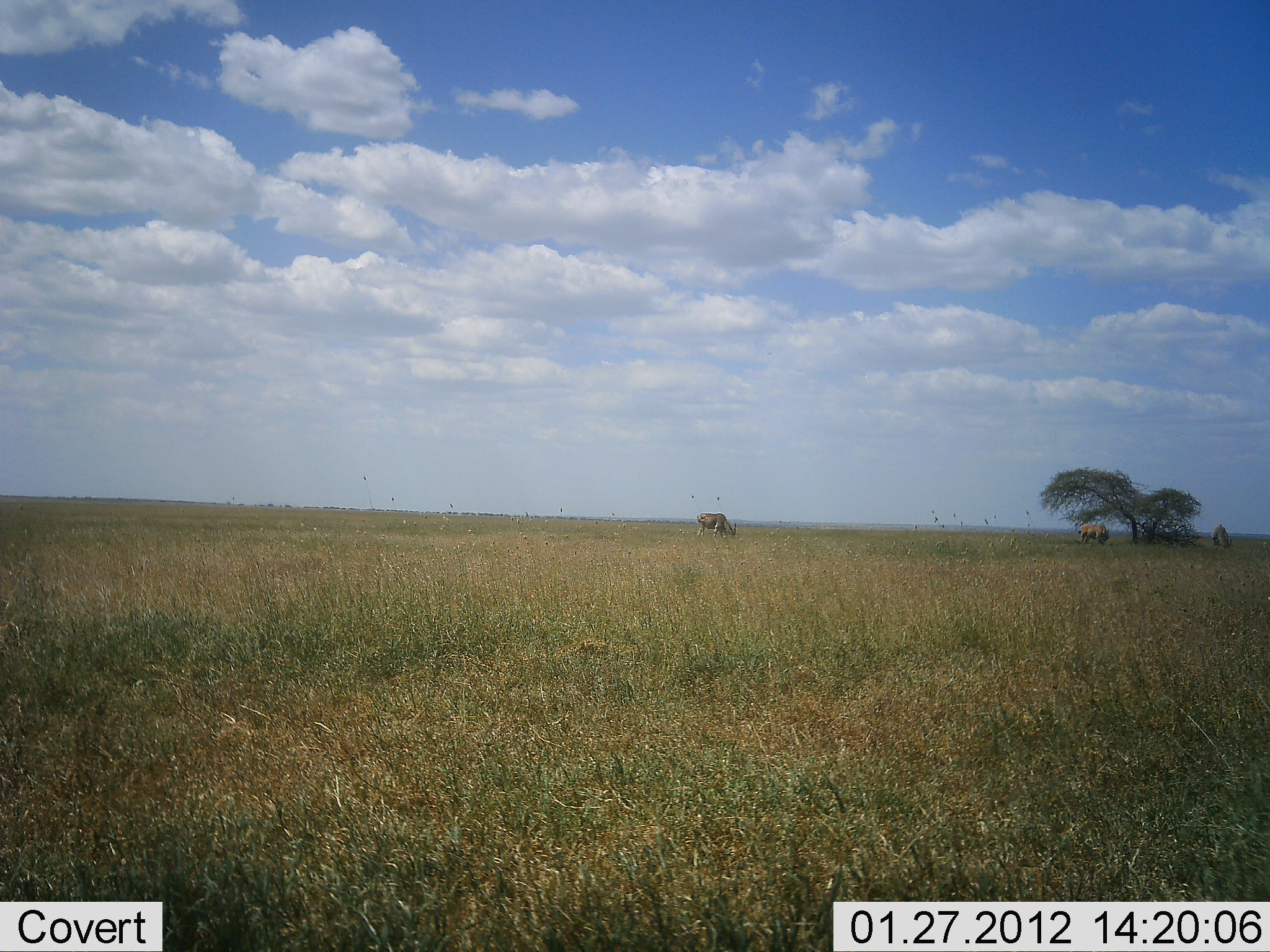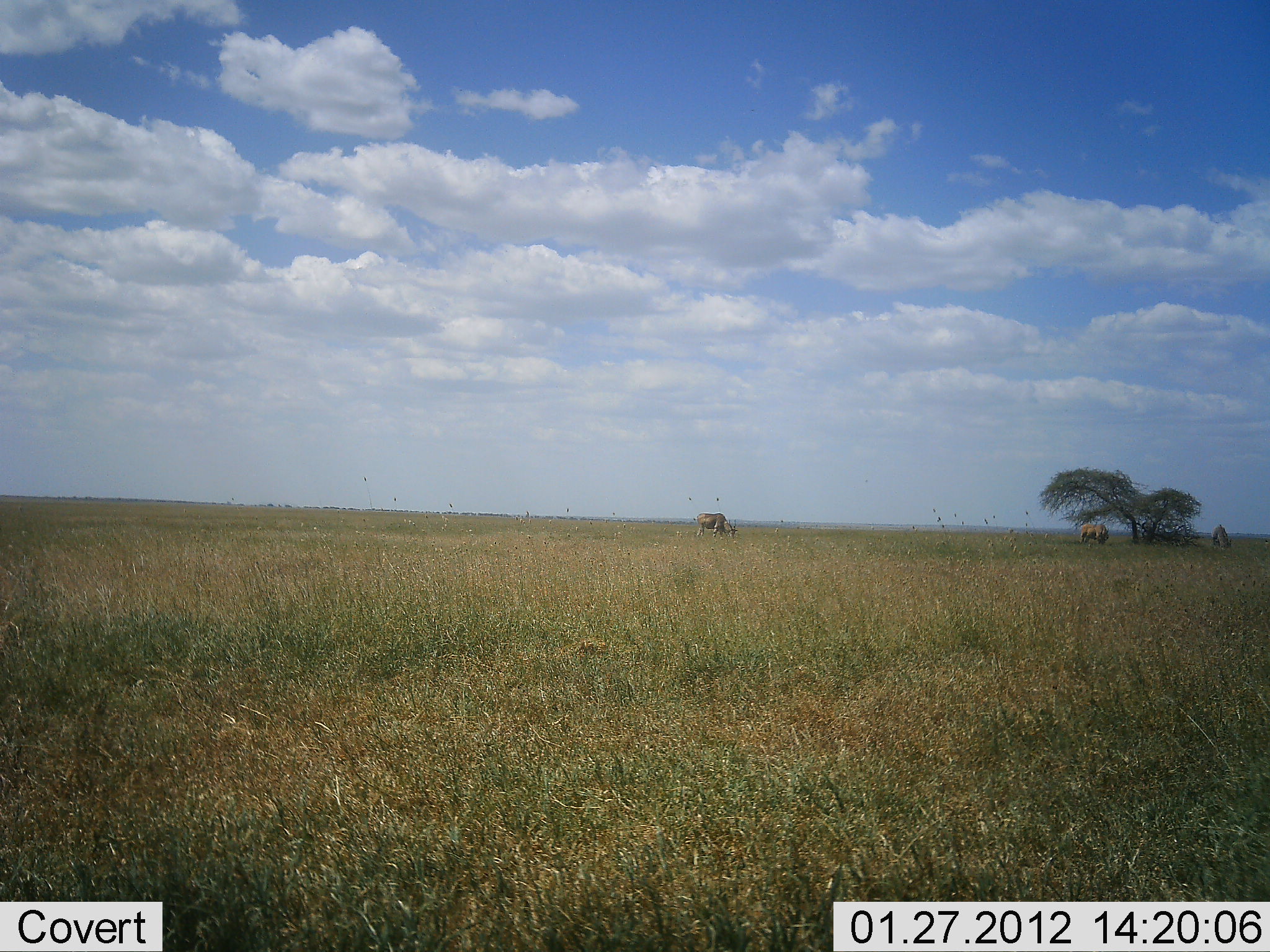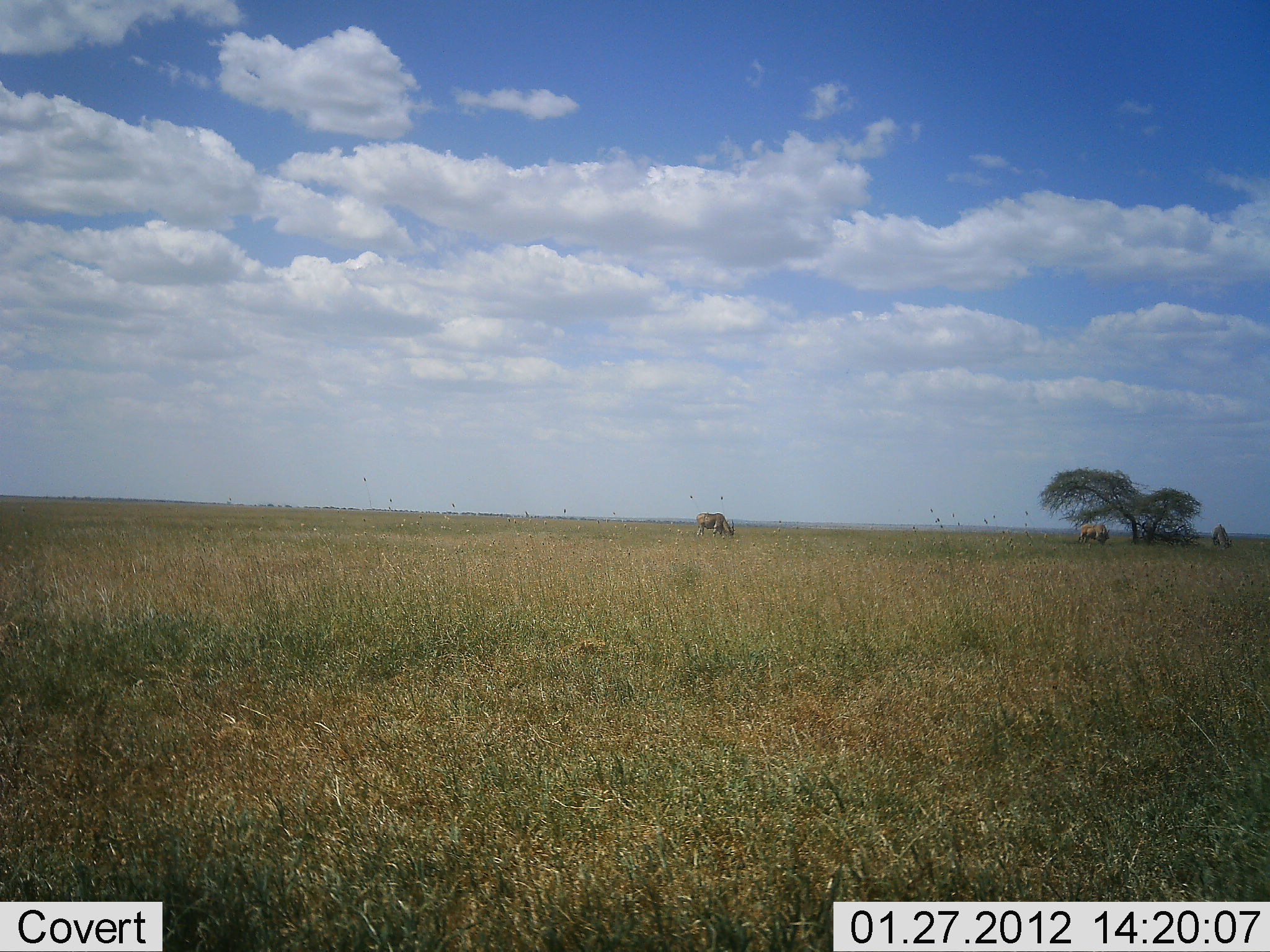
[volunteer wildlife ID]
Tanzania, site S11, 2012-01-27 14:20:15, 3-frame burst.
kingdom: Animalia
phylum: Chordata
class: Mammalia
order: Artiodactyla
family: Bovidae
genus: Tragelaphus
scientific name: Tragelaphus oryx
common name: eland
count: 3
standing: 33%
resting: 0%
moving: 0%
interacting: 0%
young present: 0%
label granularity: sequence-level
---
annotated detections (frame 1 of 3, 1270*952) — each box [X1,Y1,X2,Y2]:
animal: [697,512,738,541]; [1077,522,1113,546]; [1211,520,1236,552]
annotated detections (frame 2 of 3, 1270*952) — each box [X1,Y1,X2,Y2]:
animal: [695,511,739,540]; [1078,523,1109,546]; [1211,522,1234,551]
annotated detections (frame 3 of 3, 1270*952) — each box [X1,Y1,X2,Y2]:
animal: [695,512,736,541]; [1078,522,1112,549]; [1210,522,1234,551]